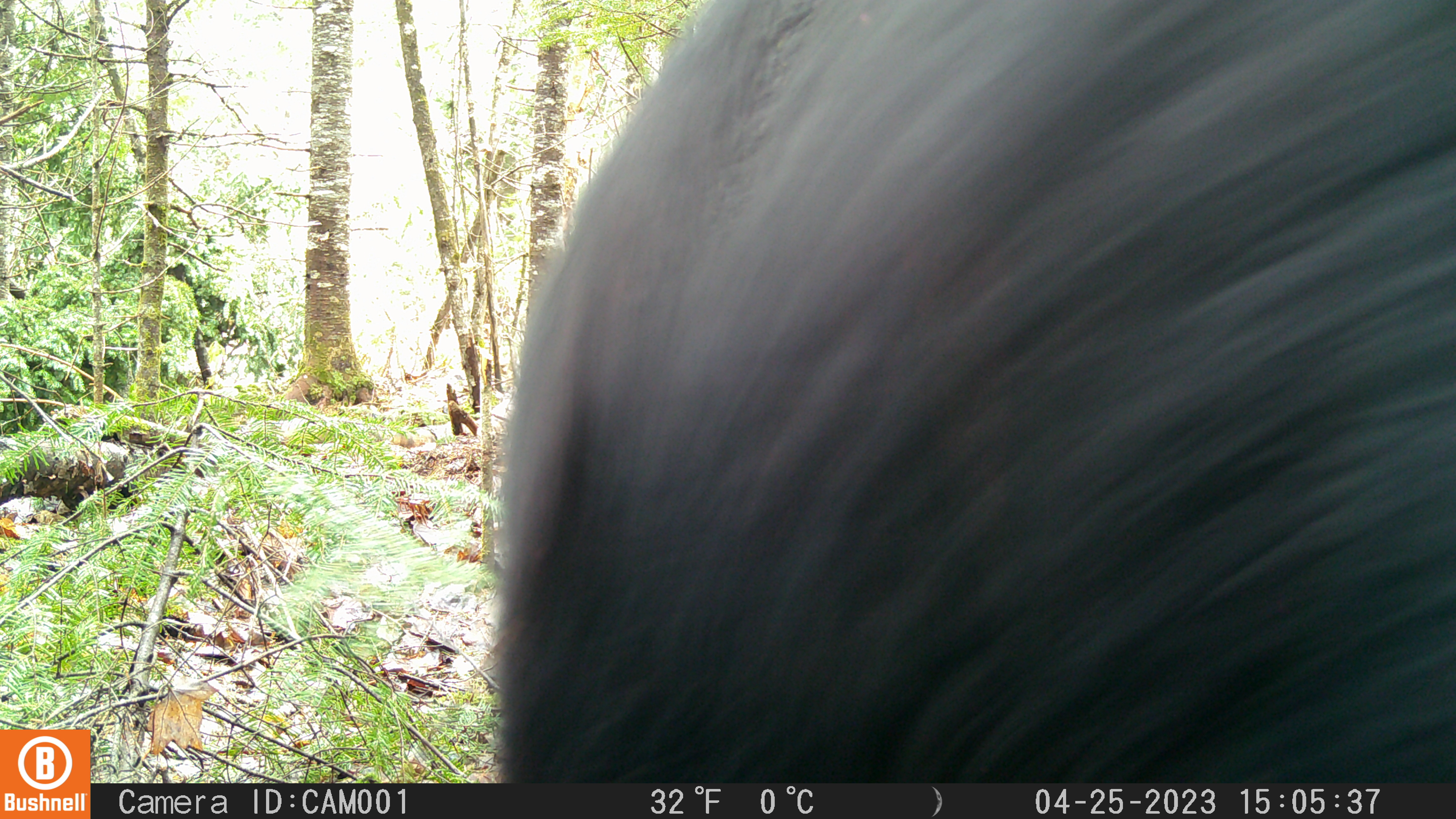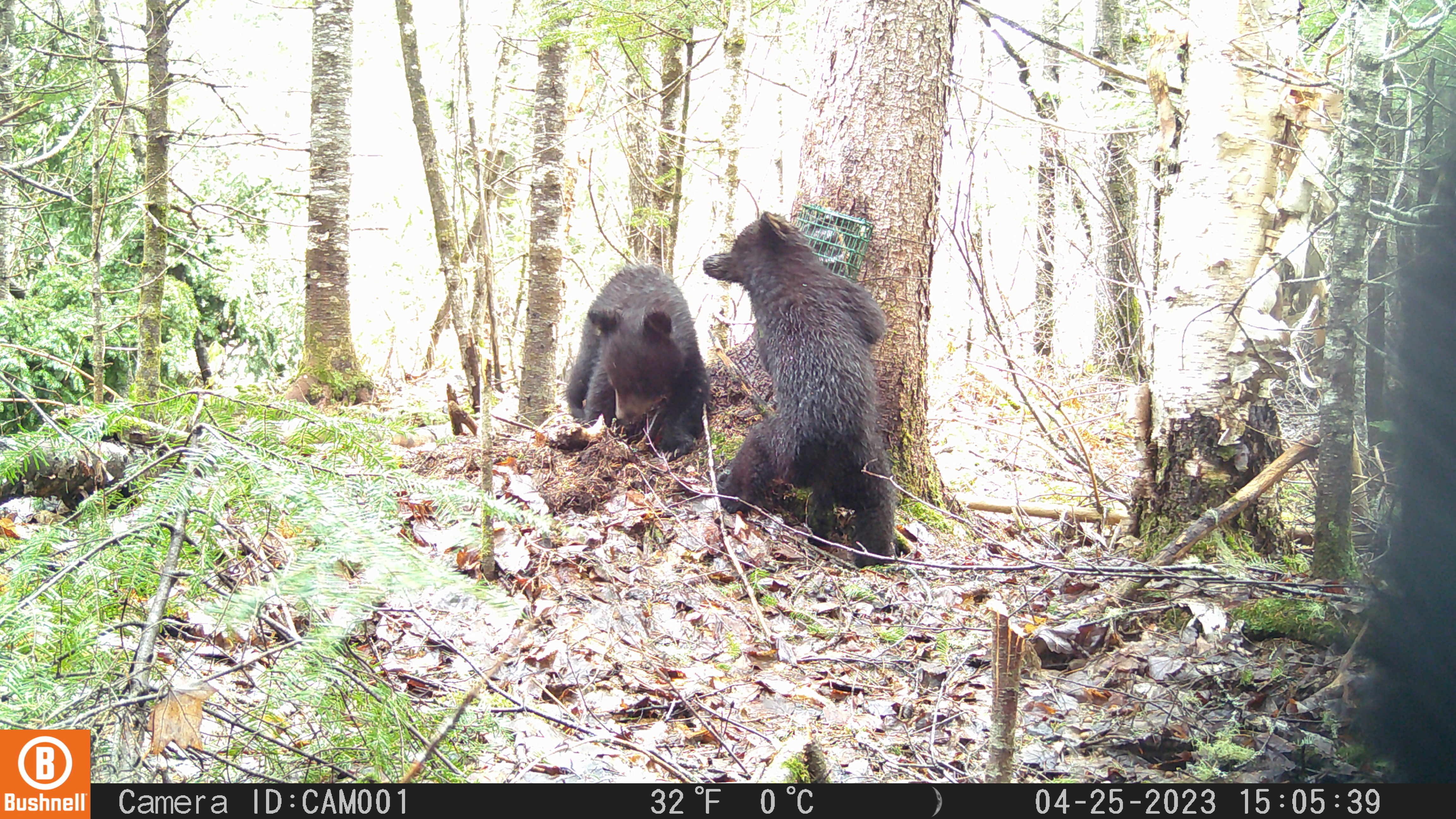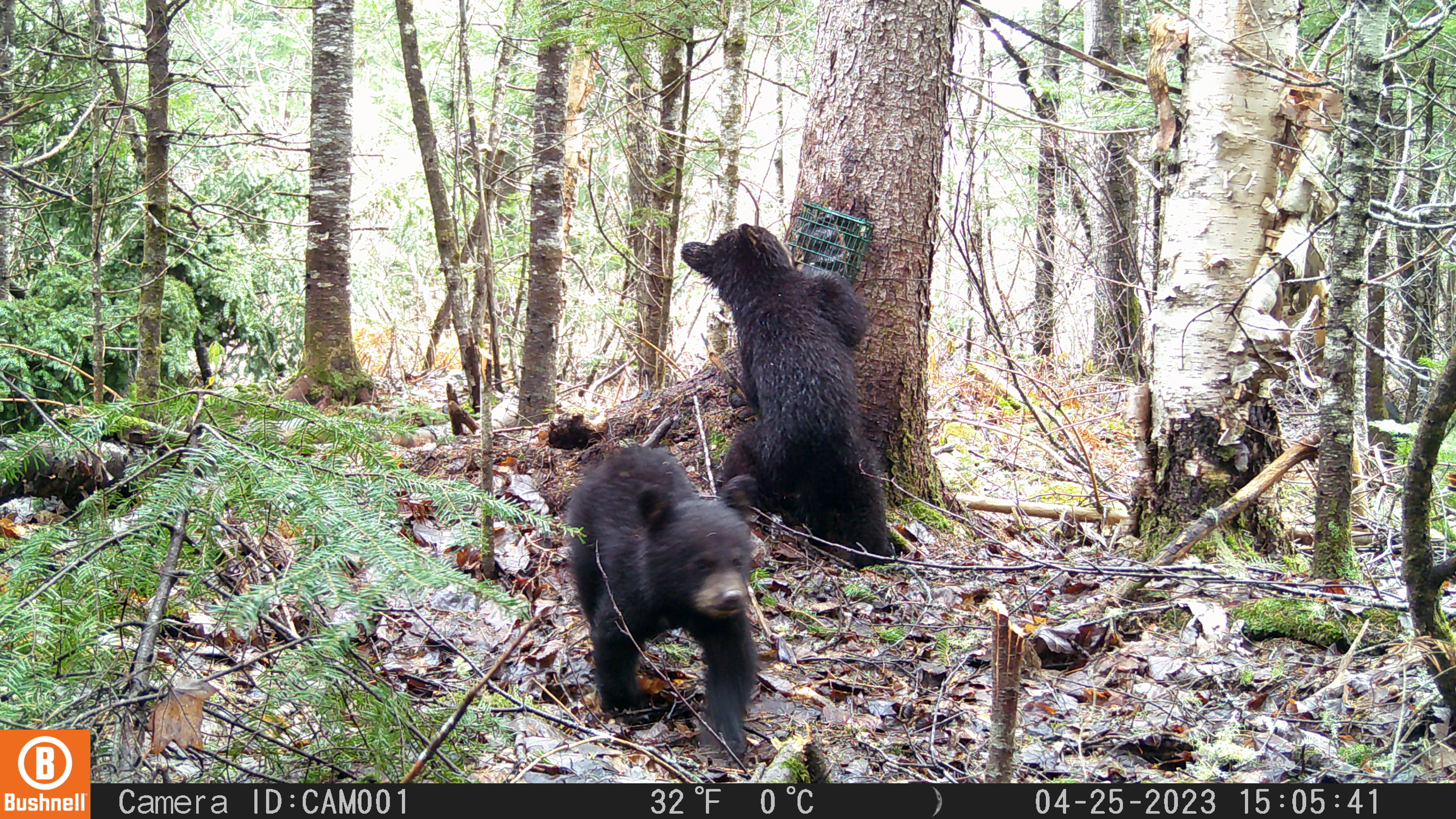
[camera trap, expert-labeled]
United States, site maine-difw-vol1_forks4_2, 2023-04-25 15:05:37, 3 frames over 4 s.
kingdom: Animalia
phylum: Chordata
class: Mammalia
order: Carnivora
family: Ursidae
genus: Ursus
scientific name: Ursus americanus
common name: black bear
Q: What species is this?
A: Black bear (Ursus americanus).